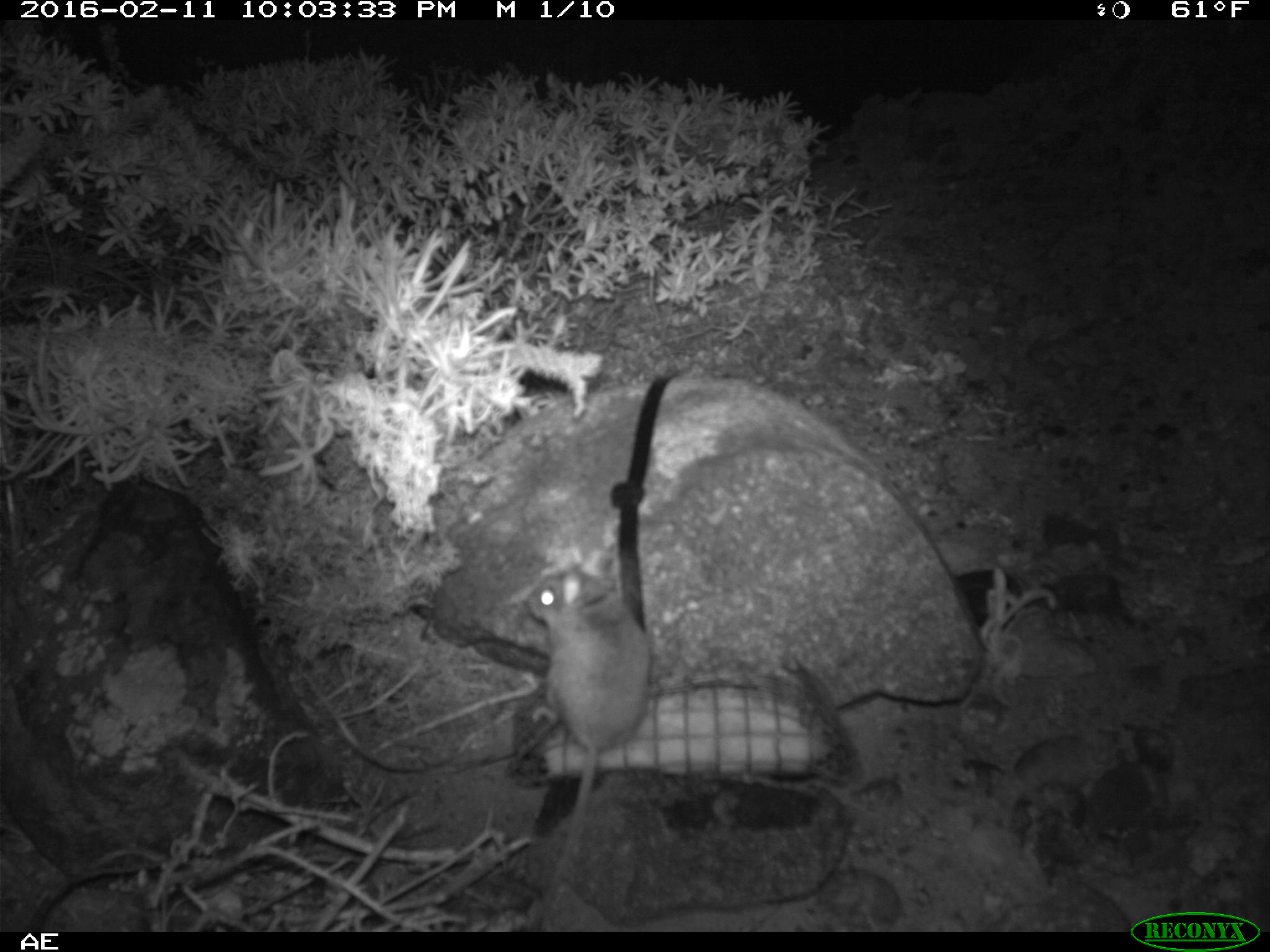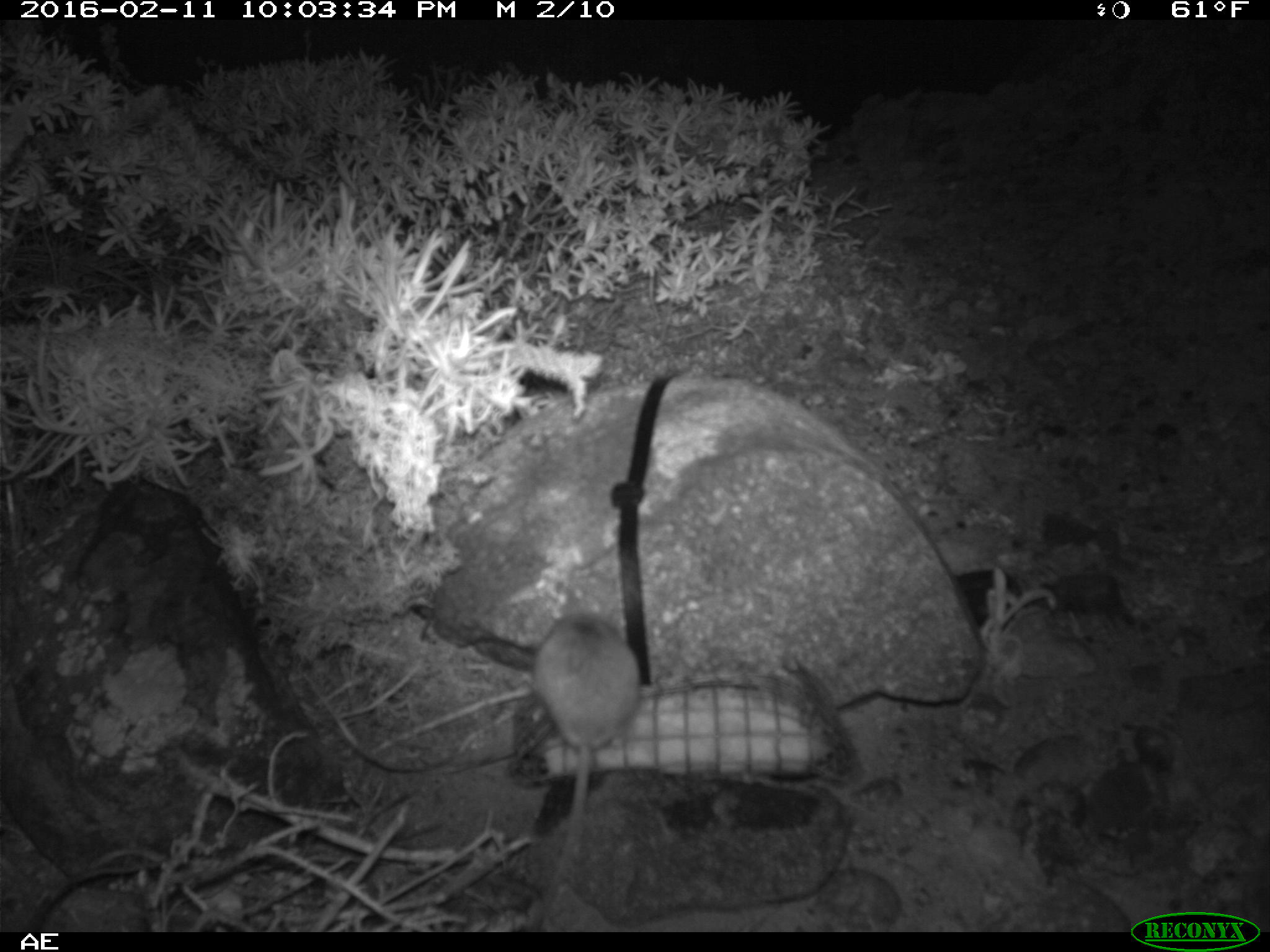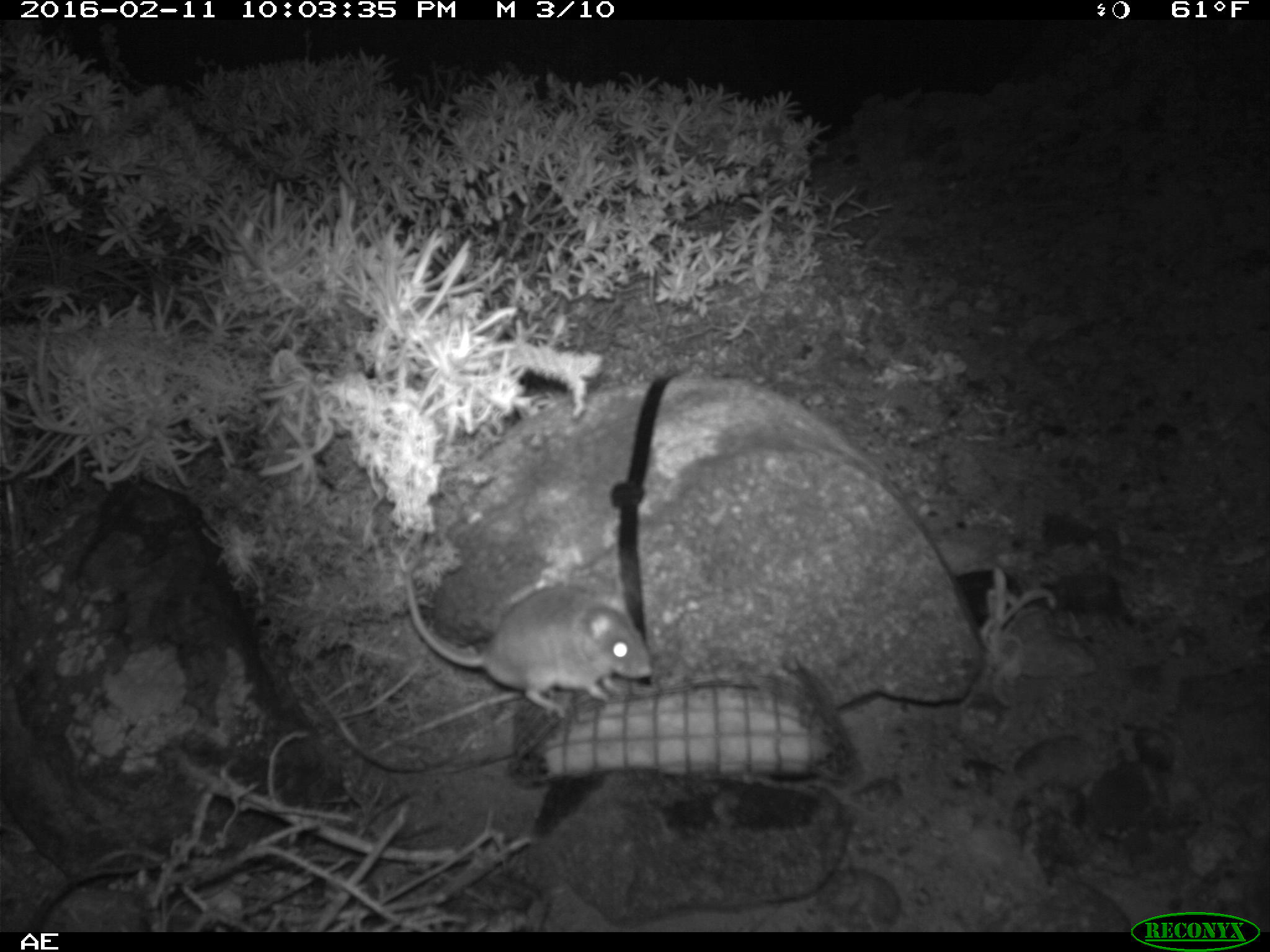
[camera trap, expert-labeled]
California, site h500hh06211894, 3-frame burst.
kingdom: Animalia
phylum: Chordata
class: Mammalia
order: Rodentia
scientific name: Rodentia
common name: rodent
Rodent (Rodentia).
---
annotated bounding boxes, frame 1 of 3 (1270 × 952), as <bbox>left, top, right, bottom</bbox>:
rodent: <bbox>523, 540, 651, 929</bbox>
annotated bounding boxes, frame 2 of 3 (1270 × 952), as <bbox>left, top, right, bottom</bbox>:
rodent: <bbox>530, 594, 642, 928</bbox>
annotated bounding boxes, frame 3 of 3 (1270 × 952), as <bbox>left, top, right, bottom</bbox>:
rodent: <bbox>407, 575, 654, 715</bbox>